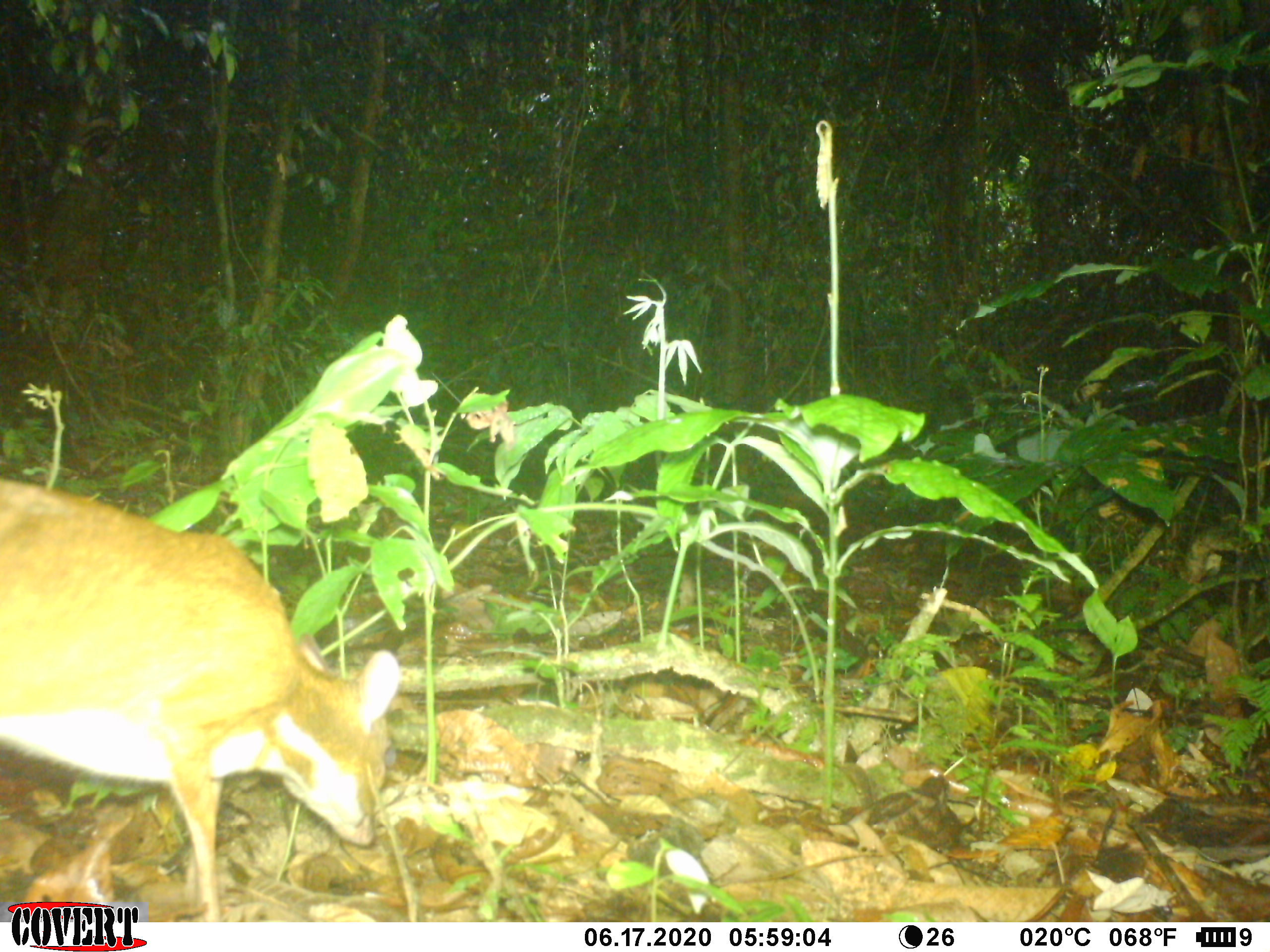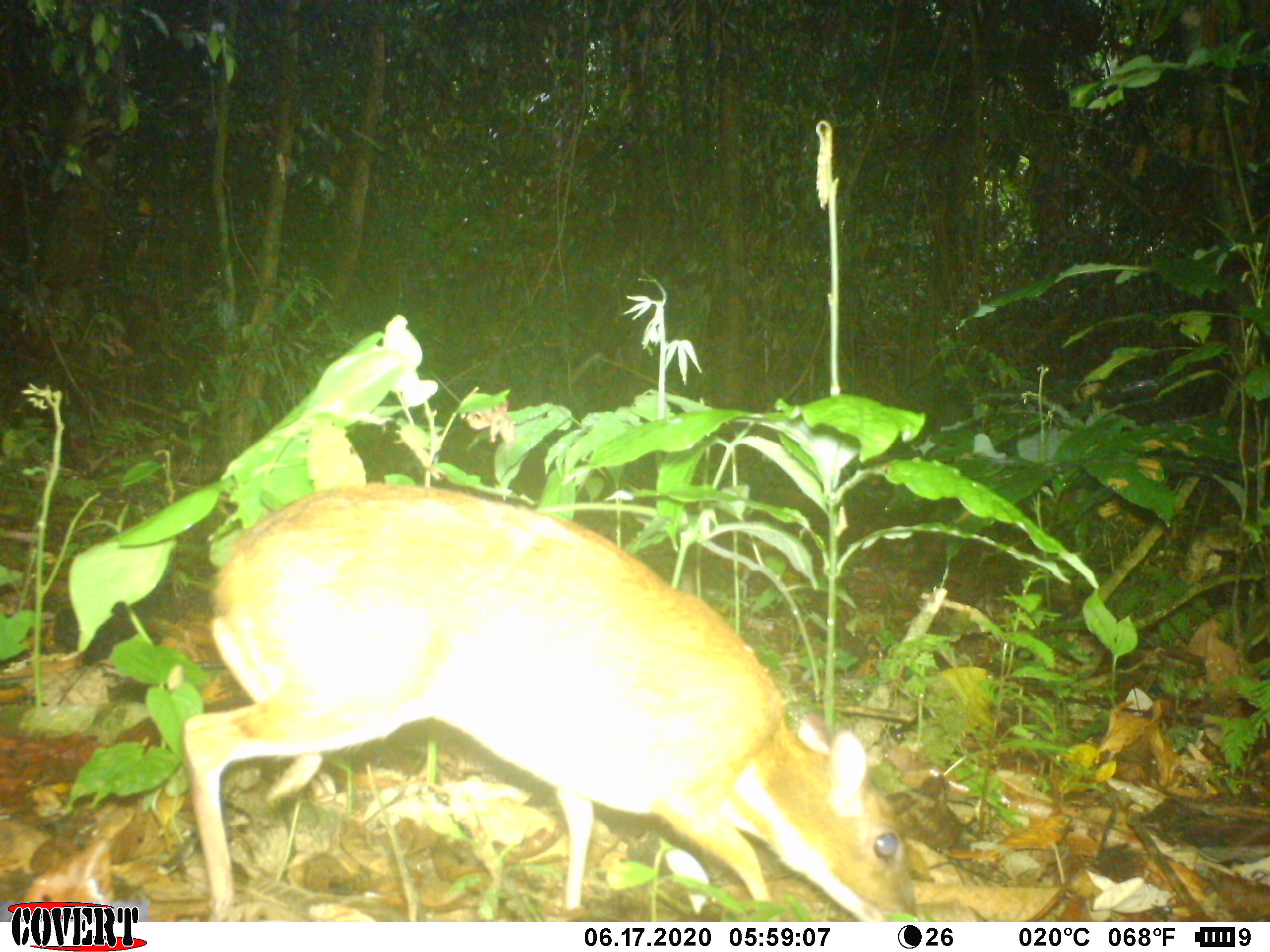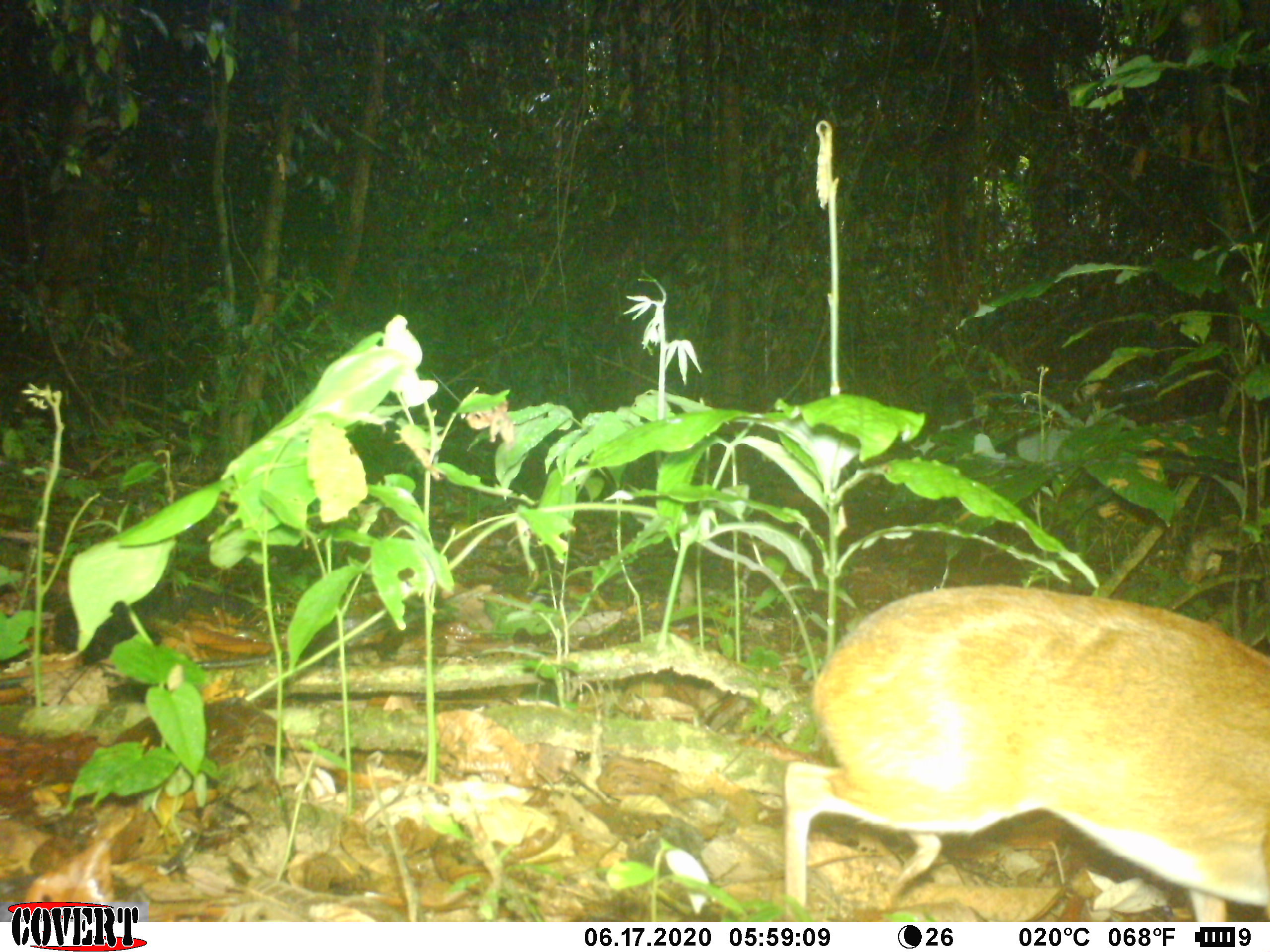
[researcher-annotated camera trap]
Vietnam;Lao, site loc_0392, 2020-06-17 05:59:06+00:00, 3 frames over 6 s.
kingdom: Animalia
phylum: Chordata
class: Mammalia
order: Artiodactyla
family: Tragulidae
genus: Moschiola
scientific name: Moschiola meminna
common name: chevrotain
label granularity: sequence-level